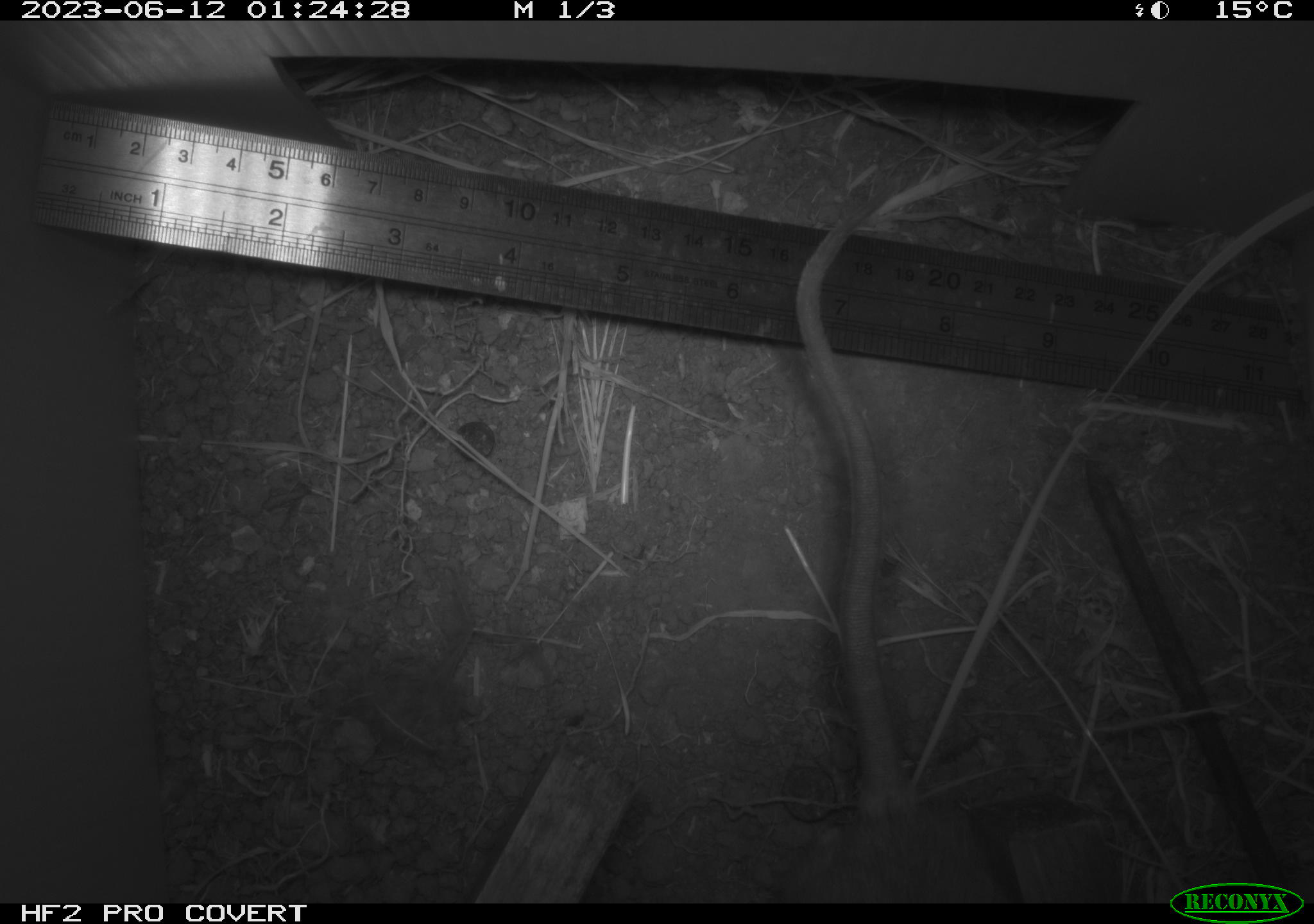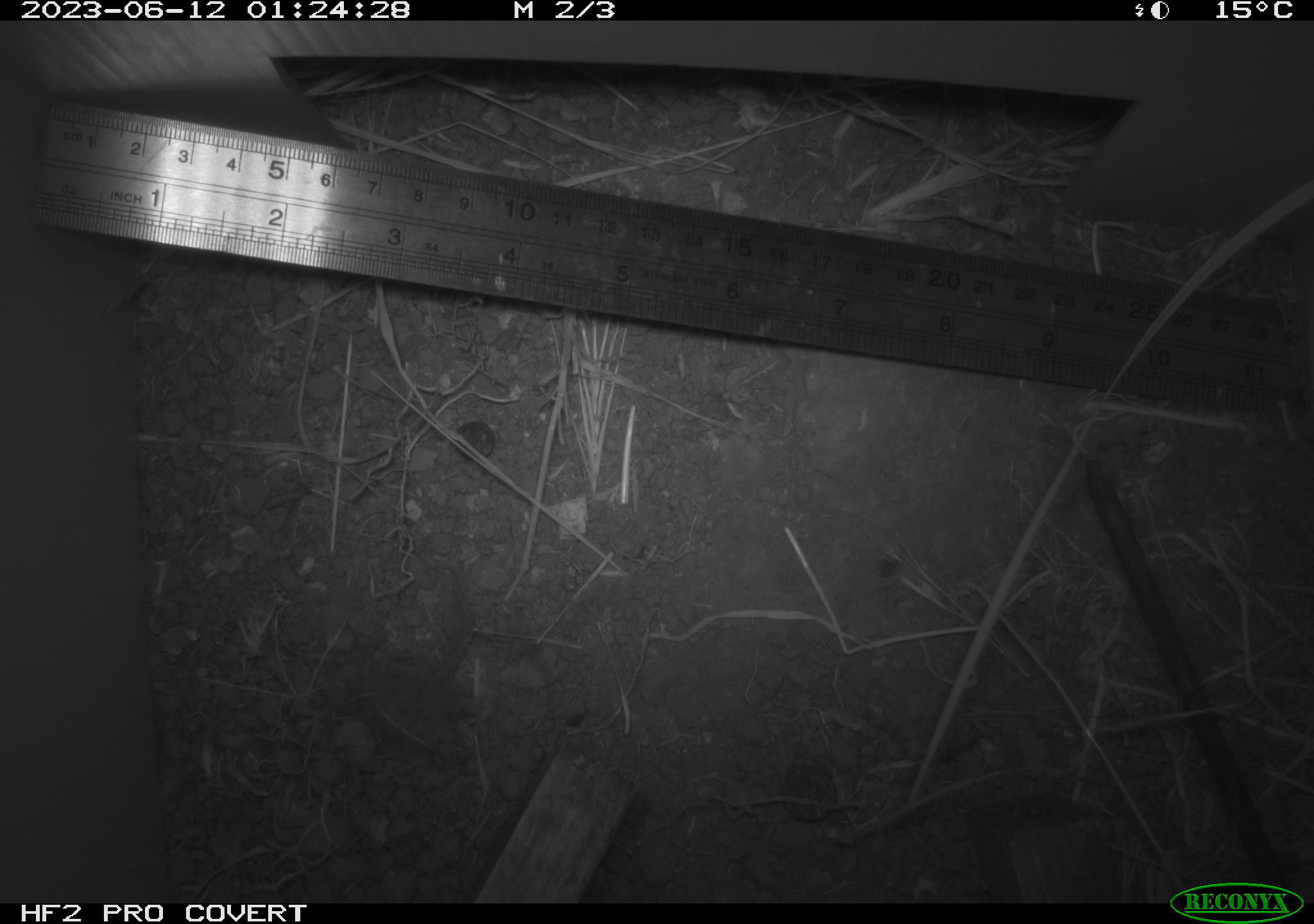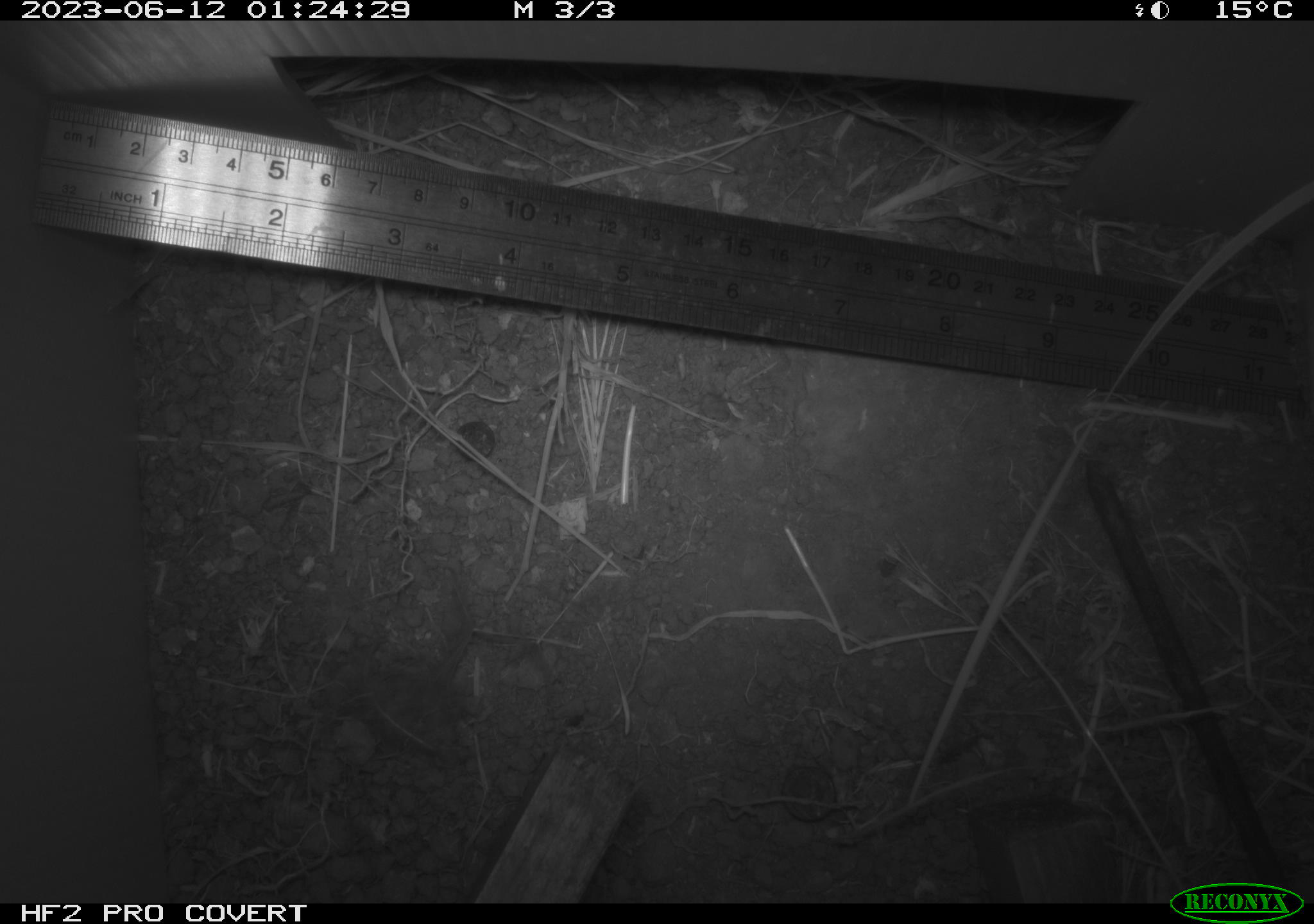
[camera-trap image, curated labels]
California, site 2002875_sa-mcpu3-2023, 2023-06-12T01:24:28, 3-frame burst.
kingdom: Animalia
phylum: Chordata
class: Mammalia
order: Rodentia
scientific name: Rodentia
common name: mouse species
Mouse species (Rodentia).